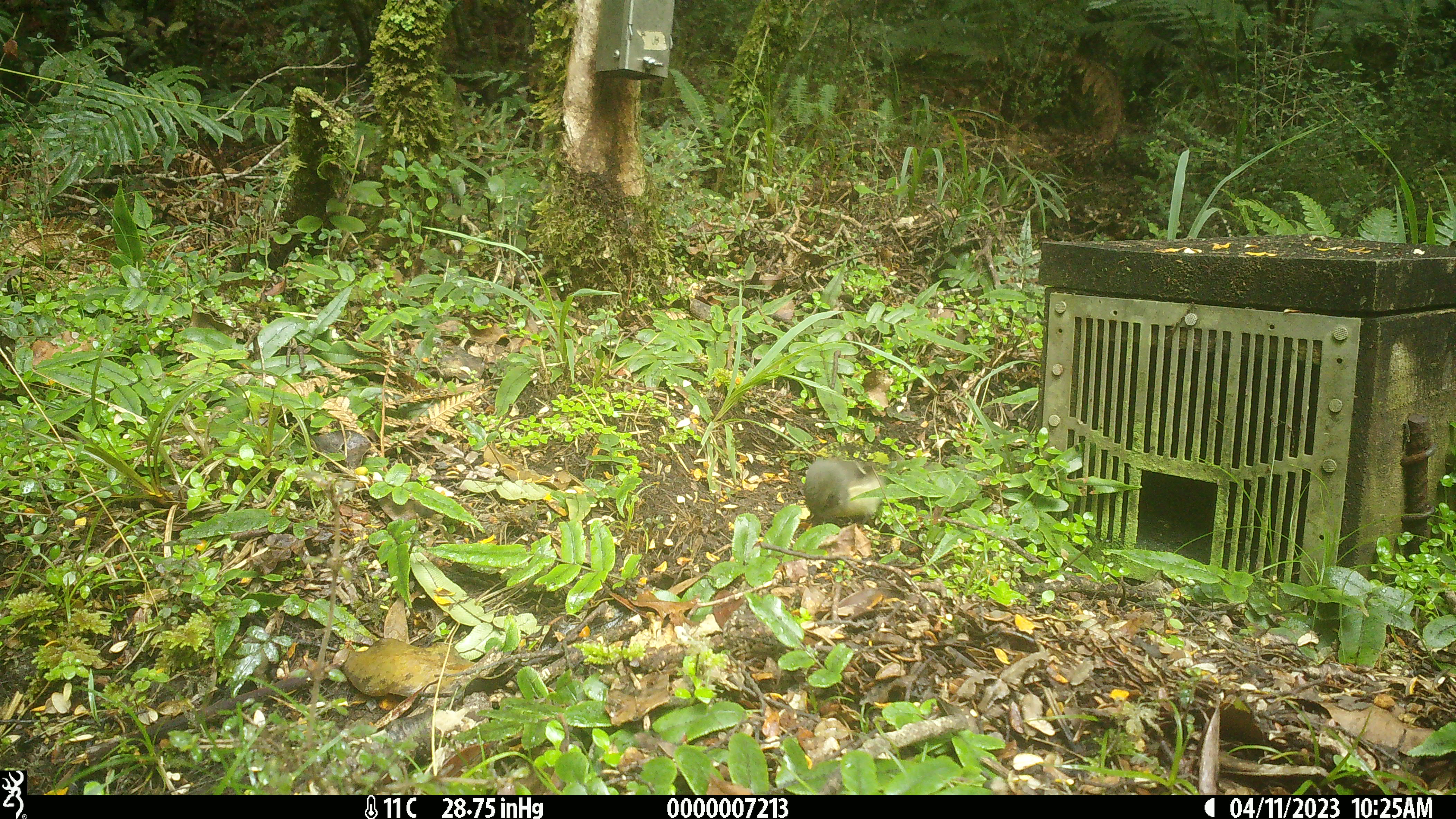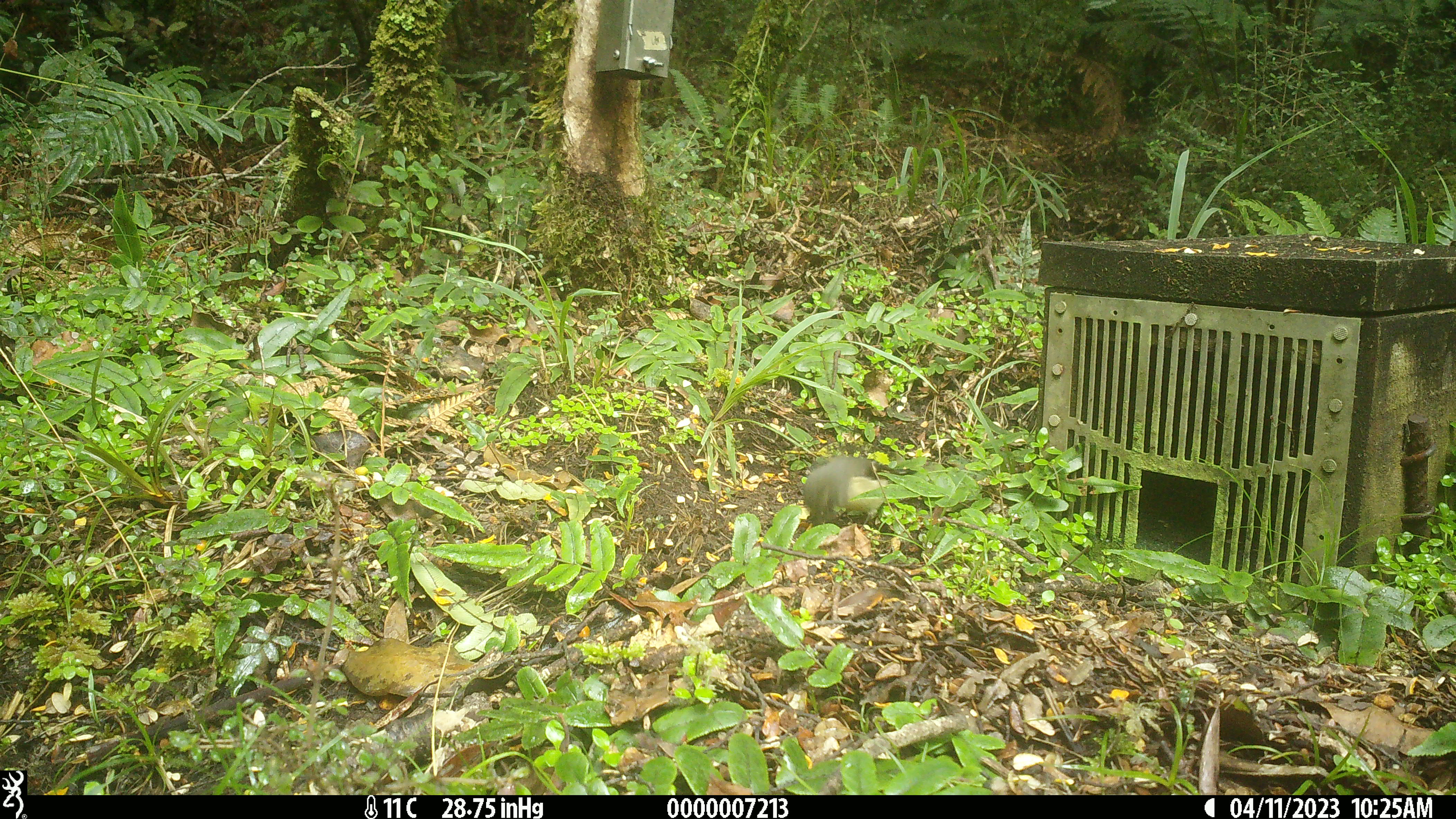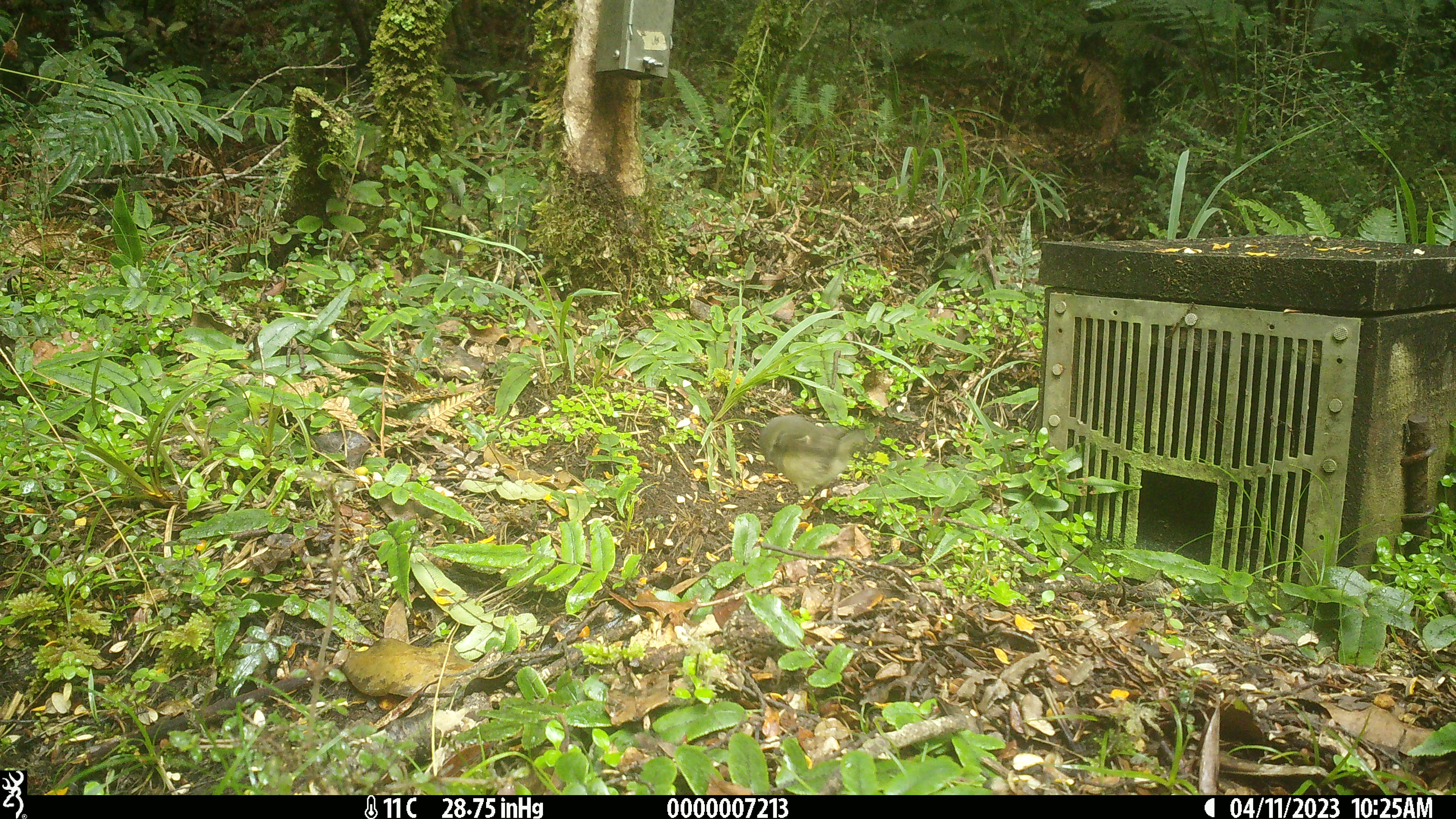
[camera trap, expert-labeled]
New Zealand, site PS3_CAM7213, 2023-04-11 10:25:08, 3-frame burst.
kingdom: Animalia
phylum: Chordata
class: Aves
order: Passeriformes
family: Petroicidae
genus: Petroica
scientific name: Petroica macrocephala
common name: tomtit